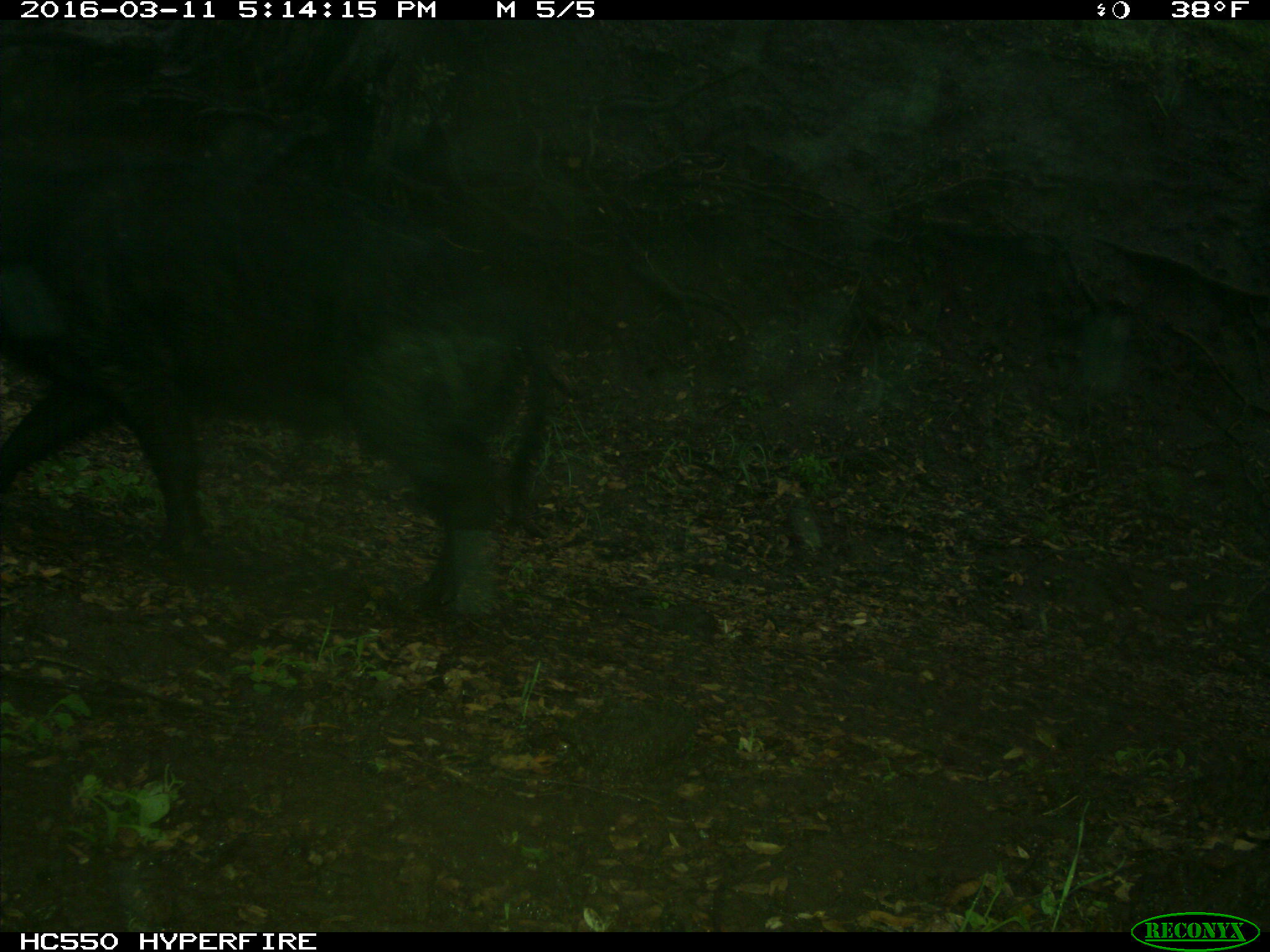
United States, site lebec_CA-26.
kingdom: Animalia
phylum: Chordata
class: Mammalia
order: Artiodactyla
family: Suidae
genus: Sus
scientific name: Sus scrofa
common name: wild boar